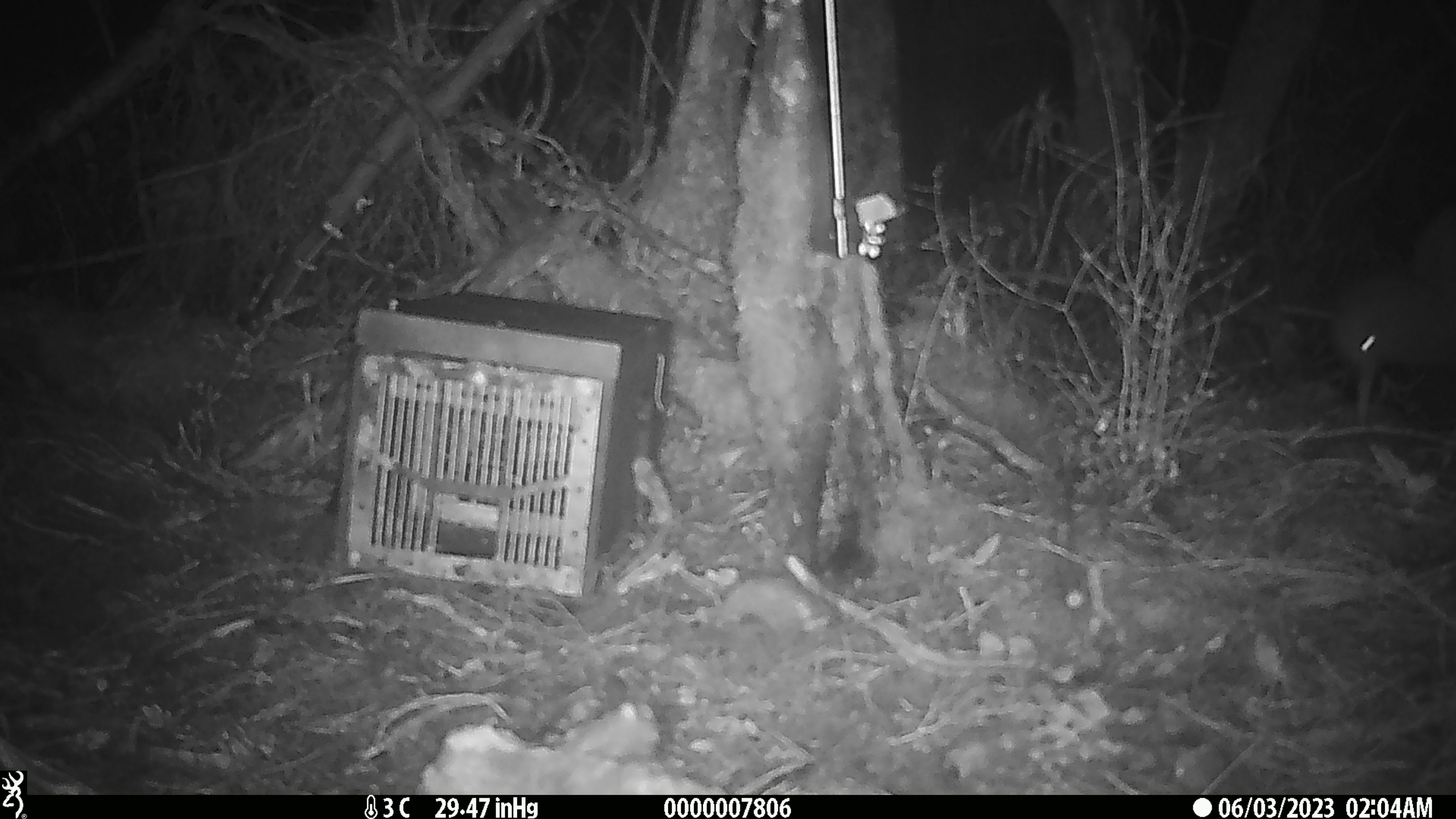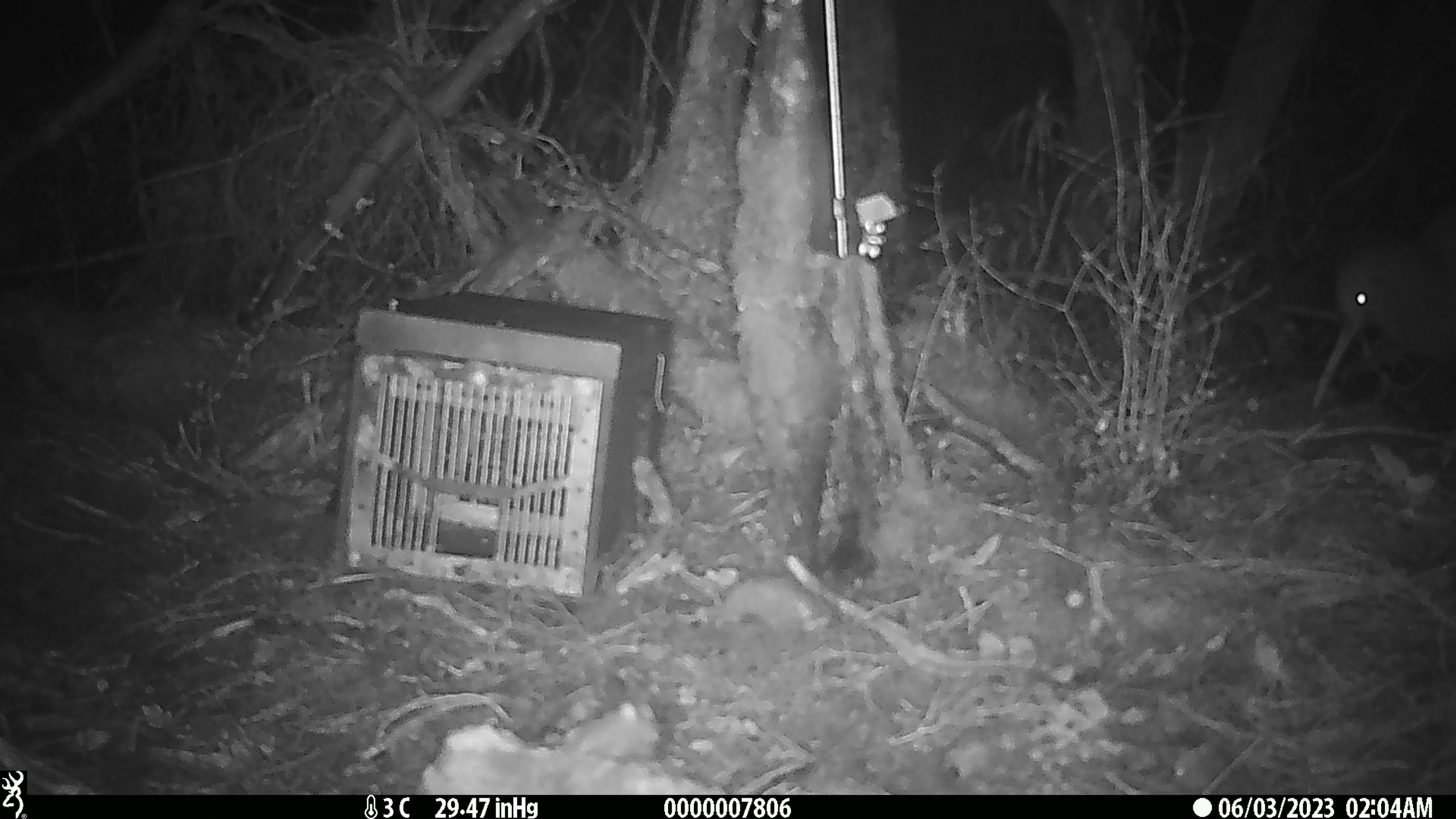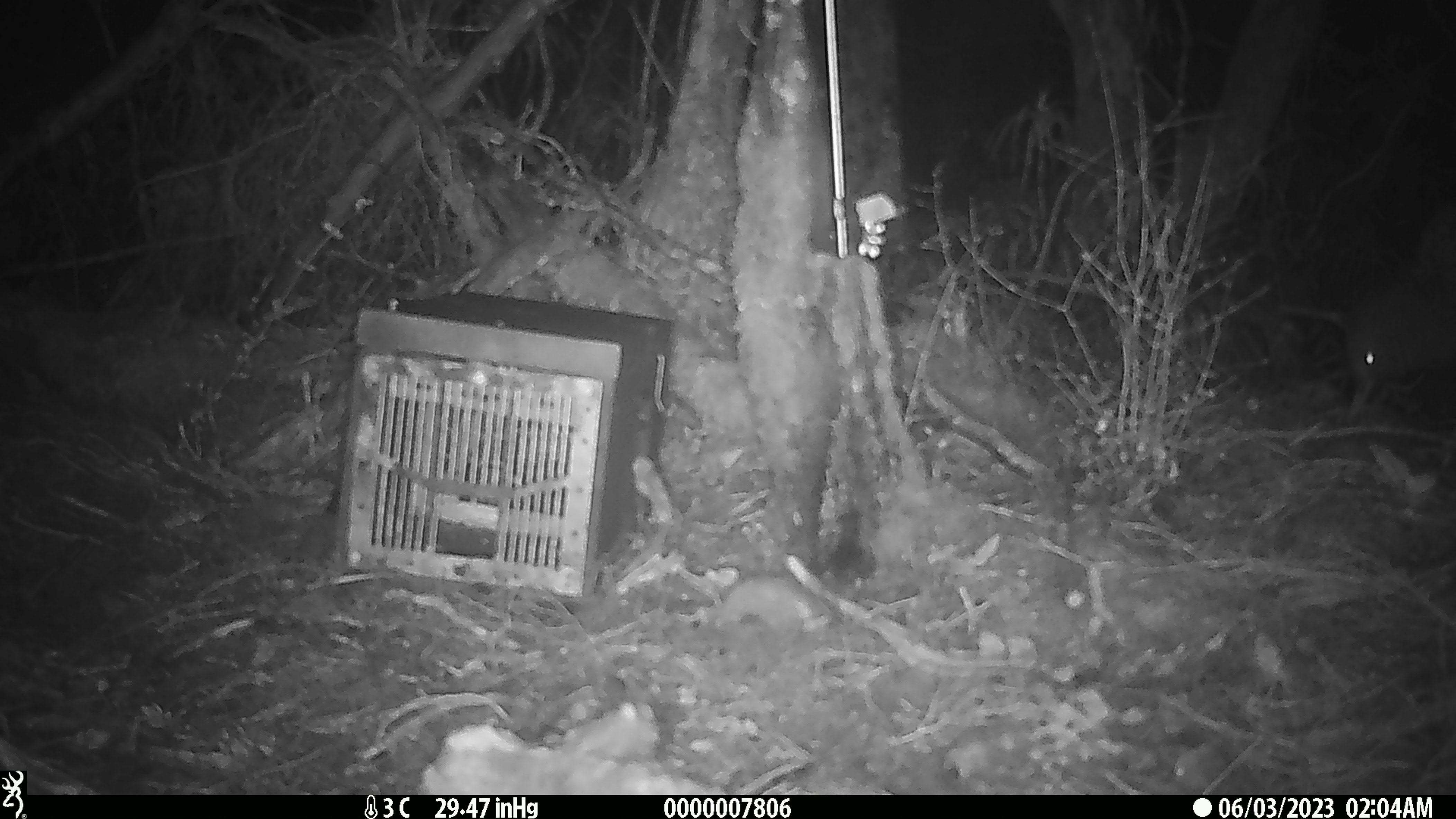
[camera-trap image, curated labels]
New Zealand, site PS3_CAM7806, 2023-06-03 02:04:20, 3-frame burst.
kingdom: Animalia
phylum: Chordata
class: Aves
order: Apterygiformes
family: Apterygidae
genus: Apteryx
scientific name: Apteryx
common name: kiwi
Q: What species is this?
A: Kiwi (Apteryx).